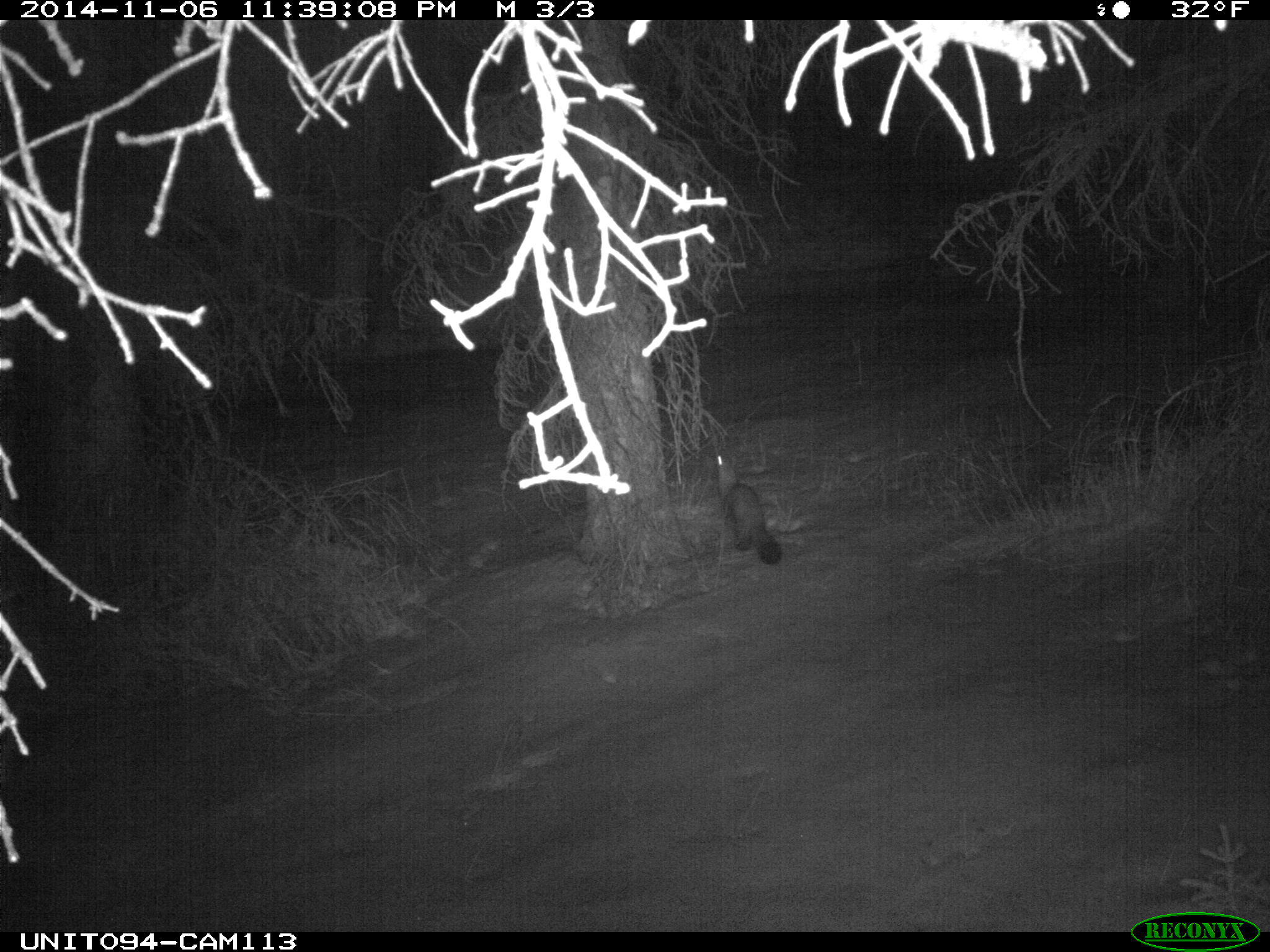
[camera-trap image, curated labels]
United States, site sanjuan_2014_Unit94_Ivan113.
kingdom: Animalia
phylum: Chordata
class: Mammalia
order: Carnivora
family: Mustelidae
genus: Martes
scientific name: Martes americana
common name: american marten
Martes americana (american marten).